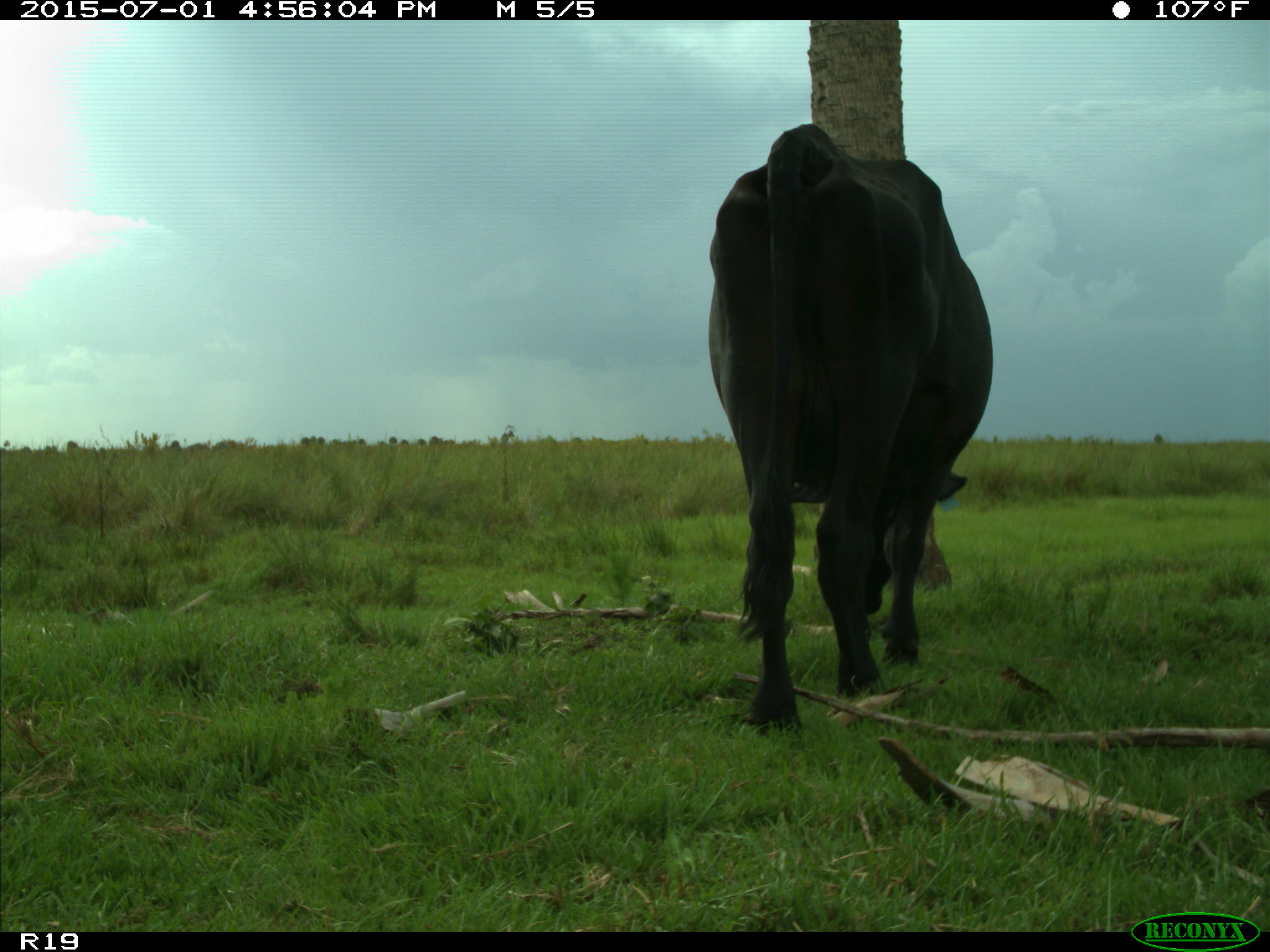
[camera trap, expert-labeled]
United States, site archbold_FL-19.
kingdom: Animalia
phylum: Chordata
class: Mammalia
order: Artiodactyla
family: Bovidae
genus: Bos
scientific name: Bos taurus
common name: domestic cow